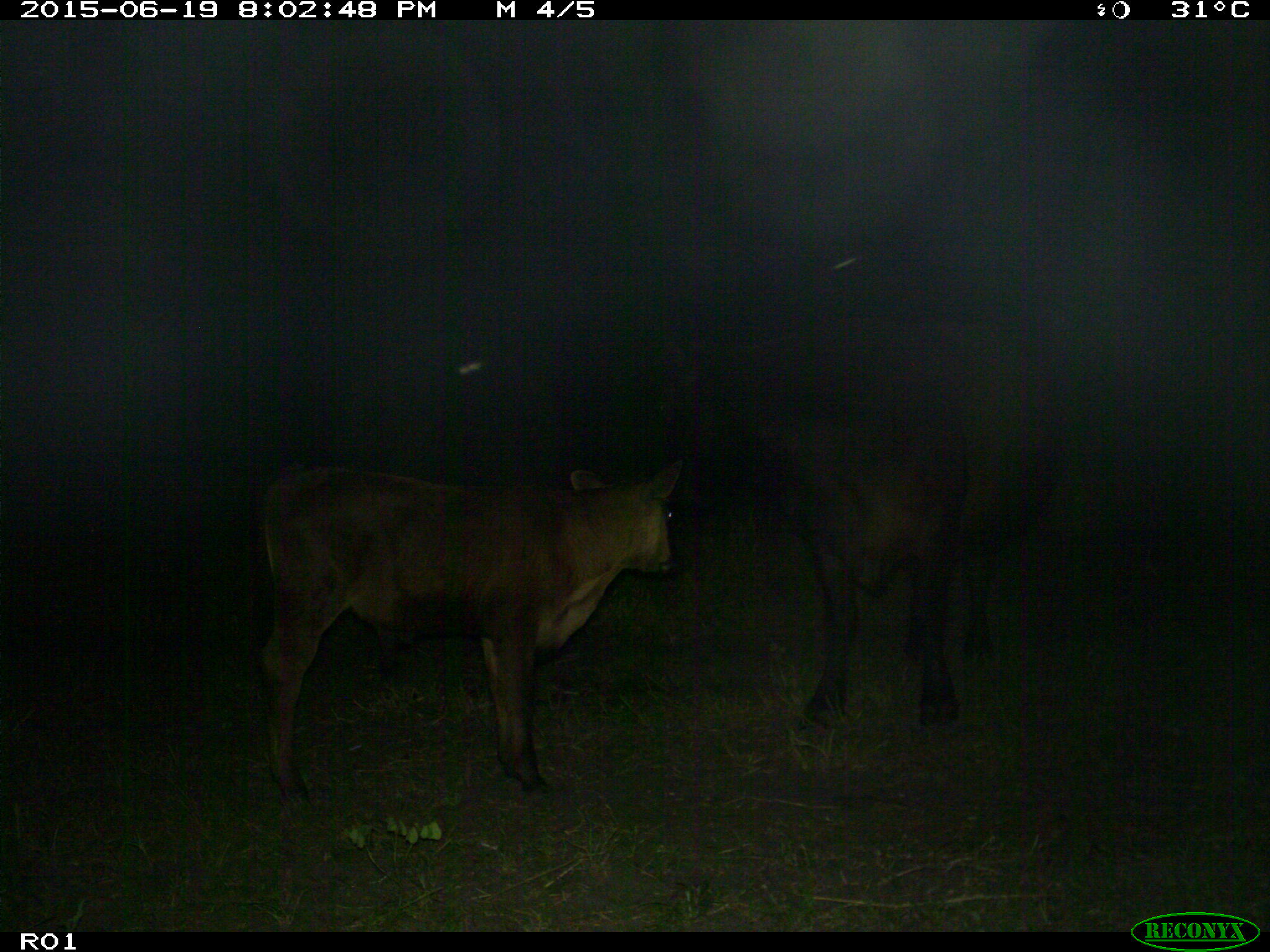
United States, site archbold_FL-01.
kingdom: Animalia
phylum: Chordata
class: Mammalia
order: Artiodactyla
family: Bovidae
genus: Bos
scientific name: Bos taurus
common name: domestic cow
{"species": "Bos taurus (domestic cow)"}